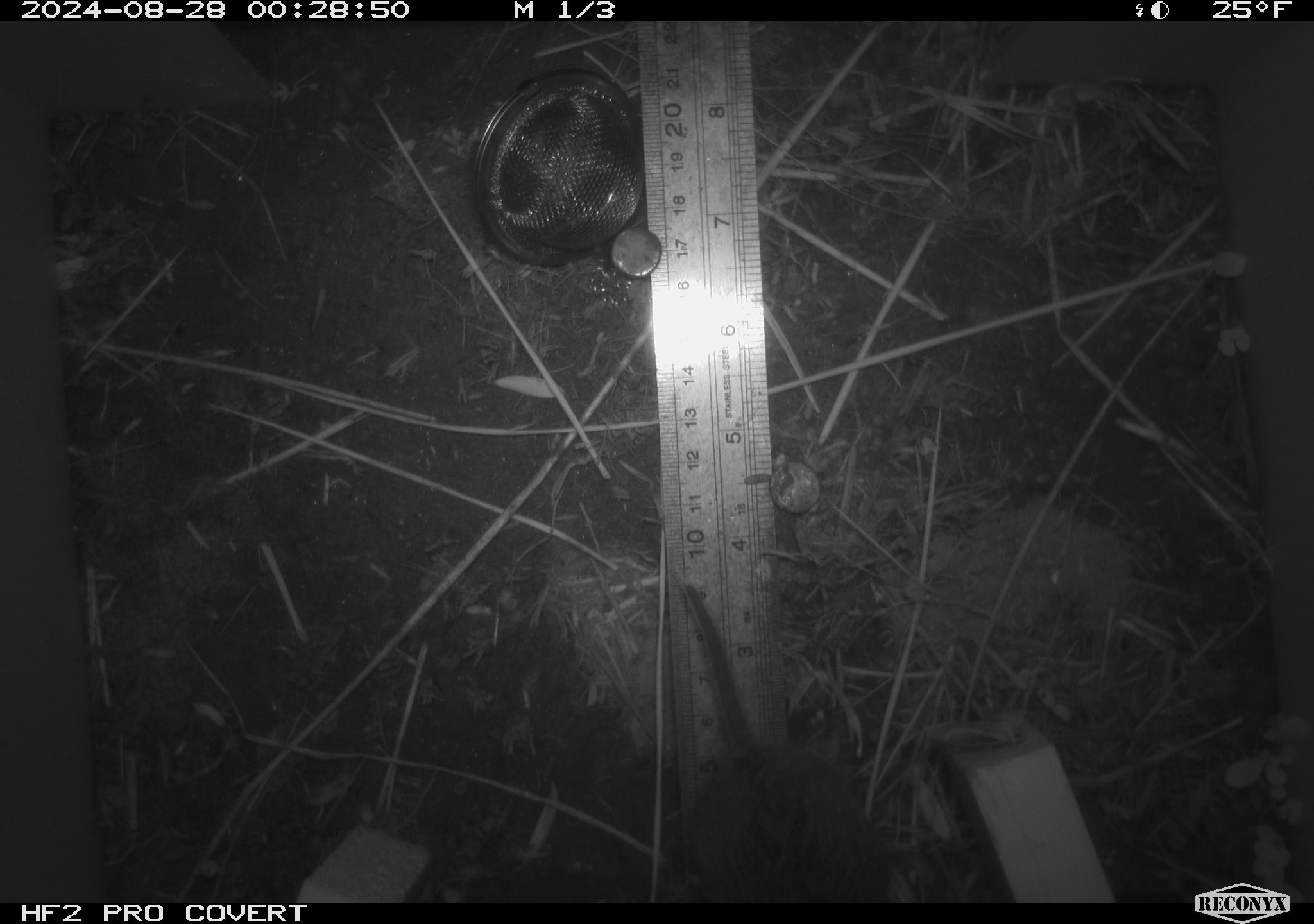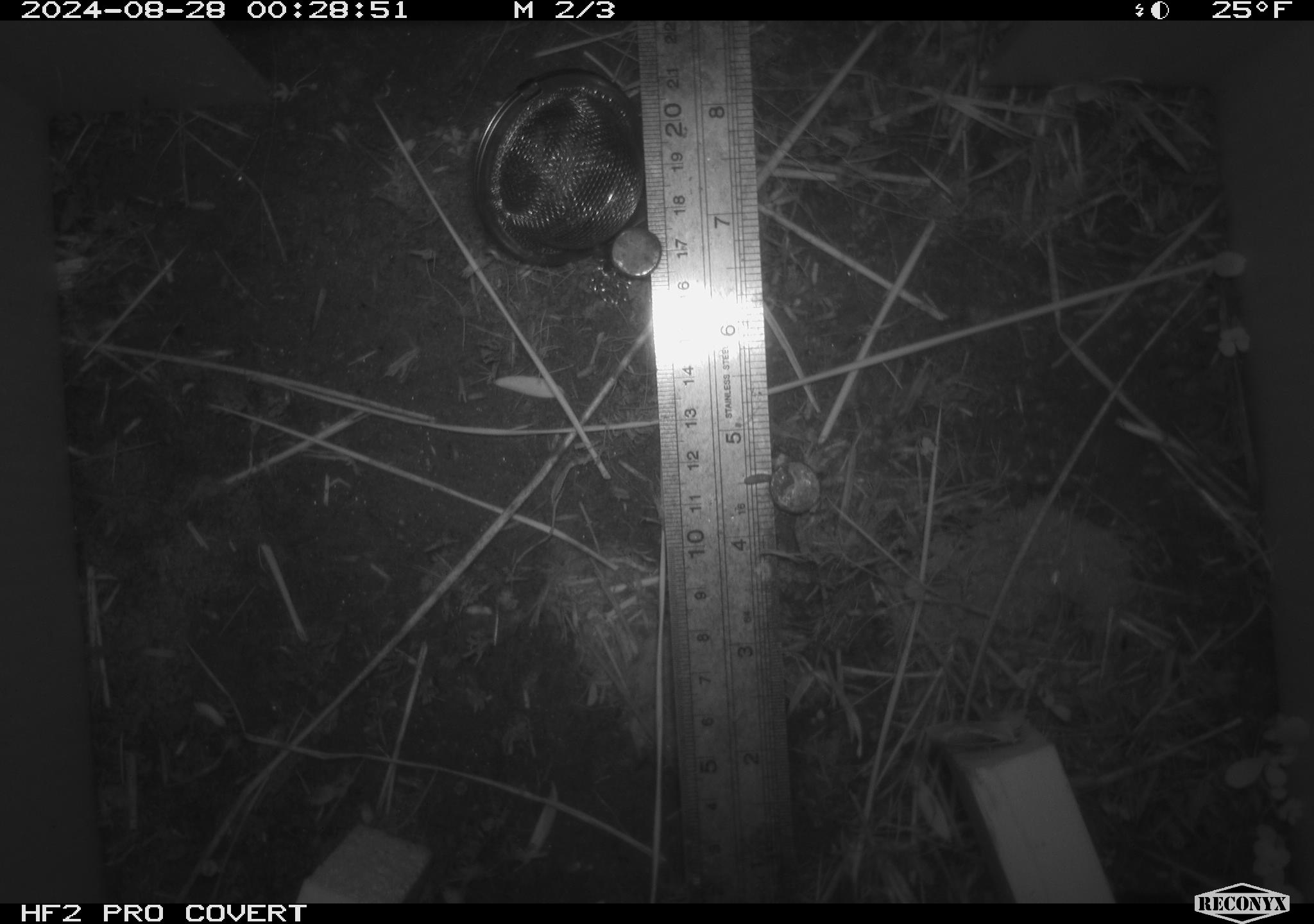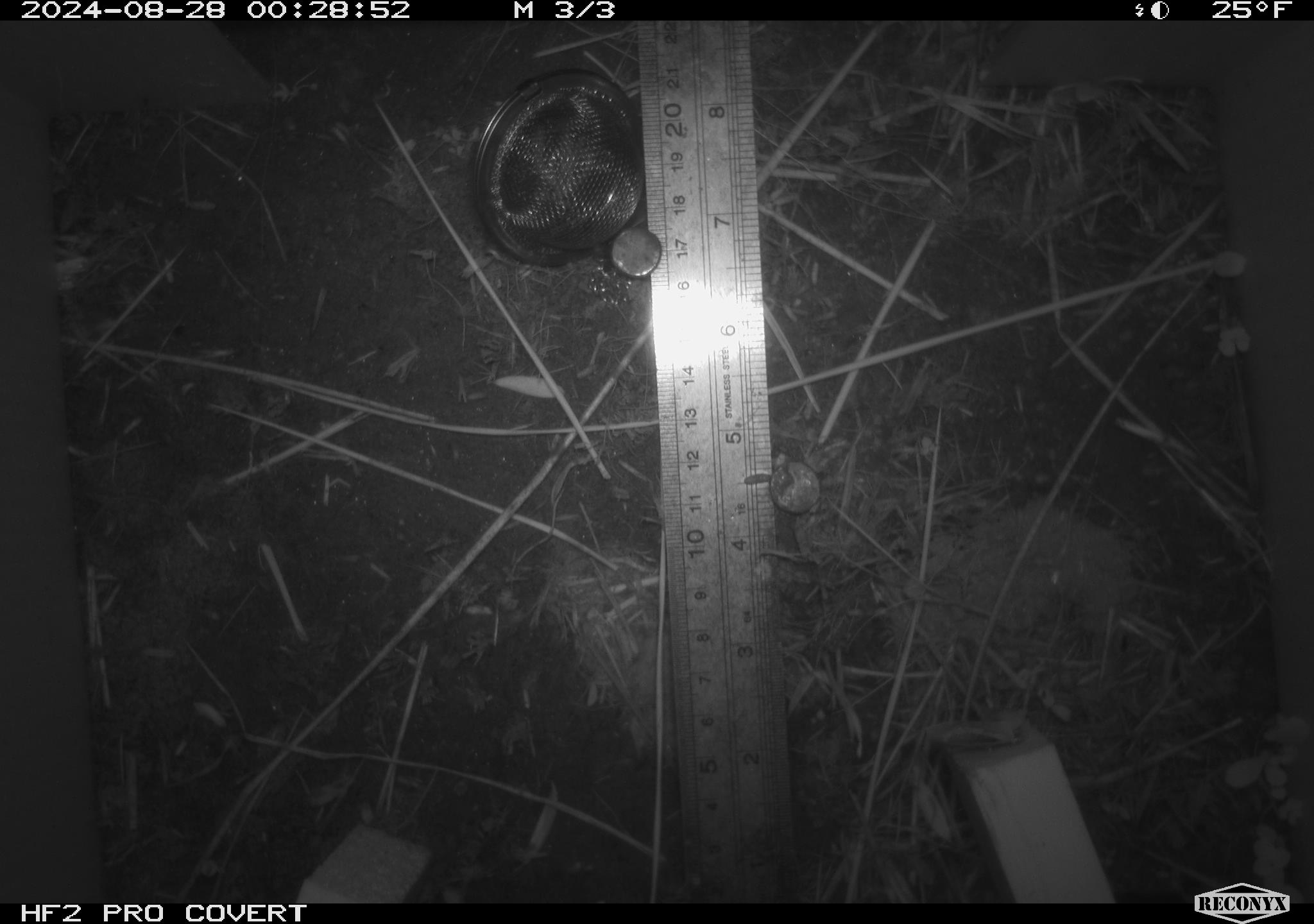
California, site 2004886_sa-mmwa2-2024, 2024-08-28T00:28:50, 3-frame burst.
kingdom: Animalia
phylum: Chordata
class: Mammalia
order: Rodentia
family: Cricetidae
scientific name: Arvicolinae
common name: voles, lemmings, and muskrats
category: arvicolinae subfamily